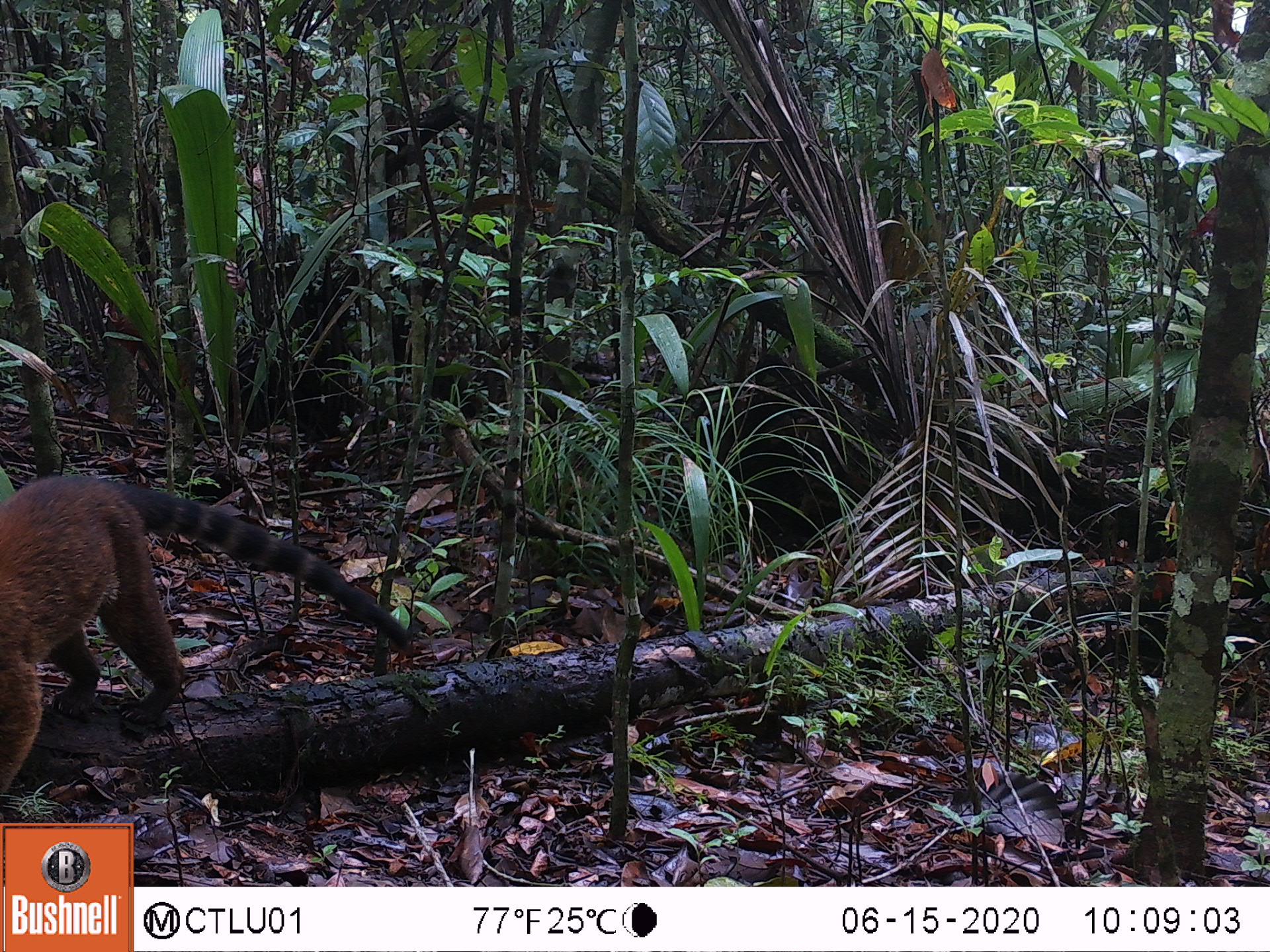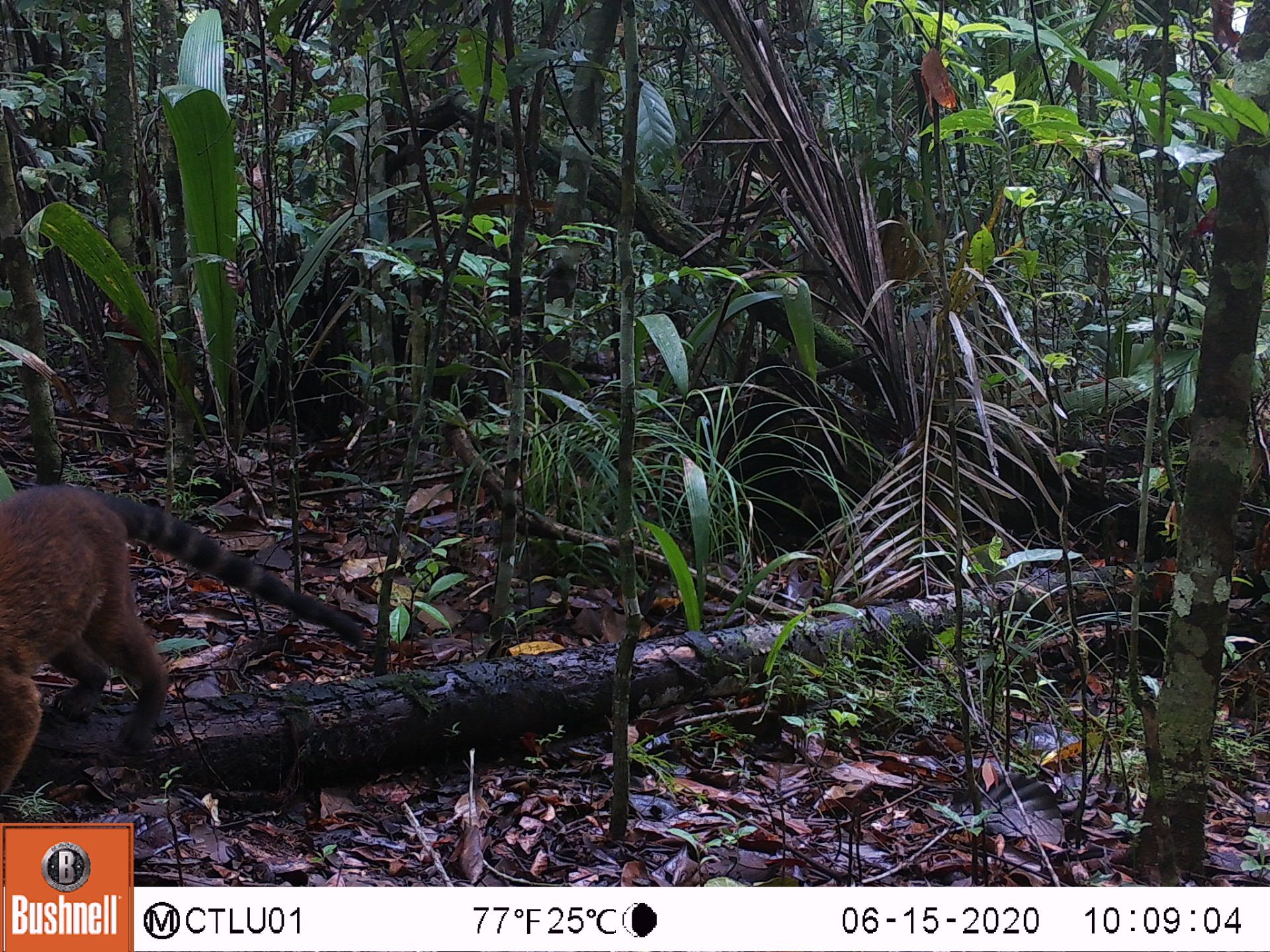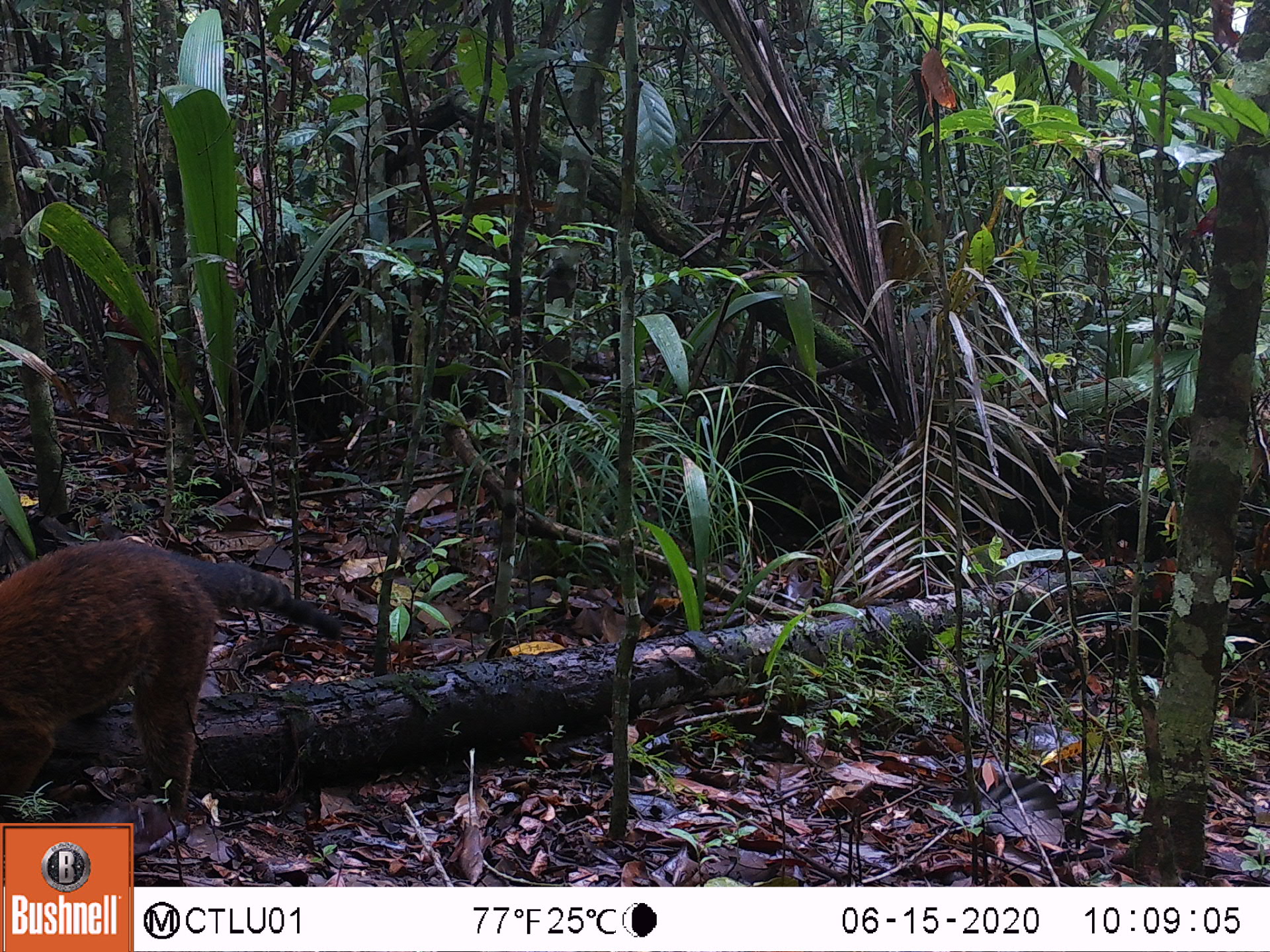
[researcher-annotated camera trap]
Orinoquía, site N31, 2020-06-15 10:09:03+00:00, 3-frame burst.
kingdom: Animalia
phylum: Chordata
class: Mammalia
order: Carnivora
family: Procyonidae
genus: Nasua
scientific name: Nasua nasua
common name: south american coati